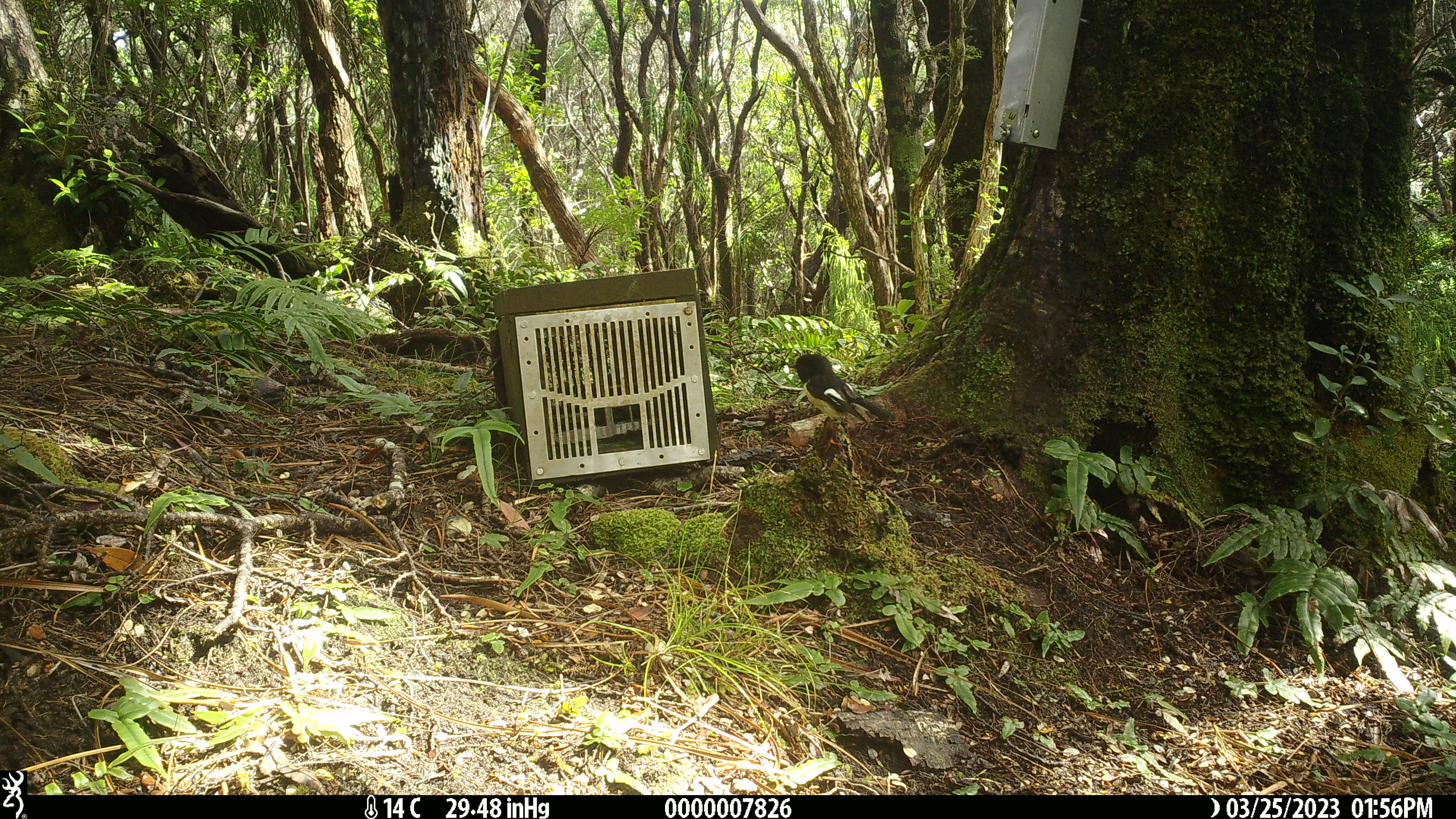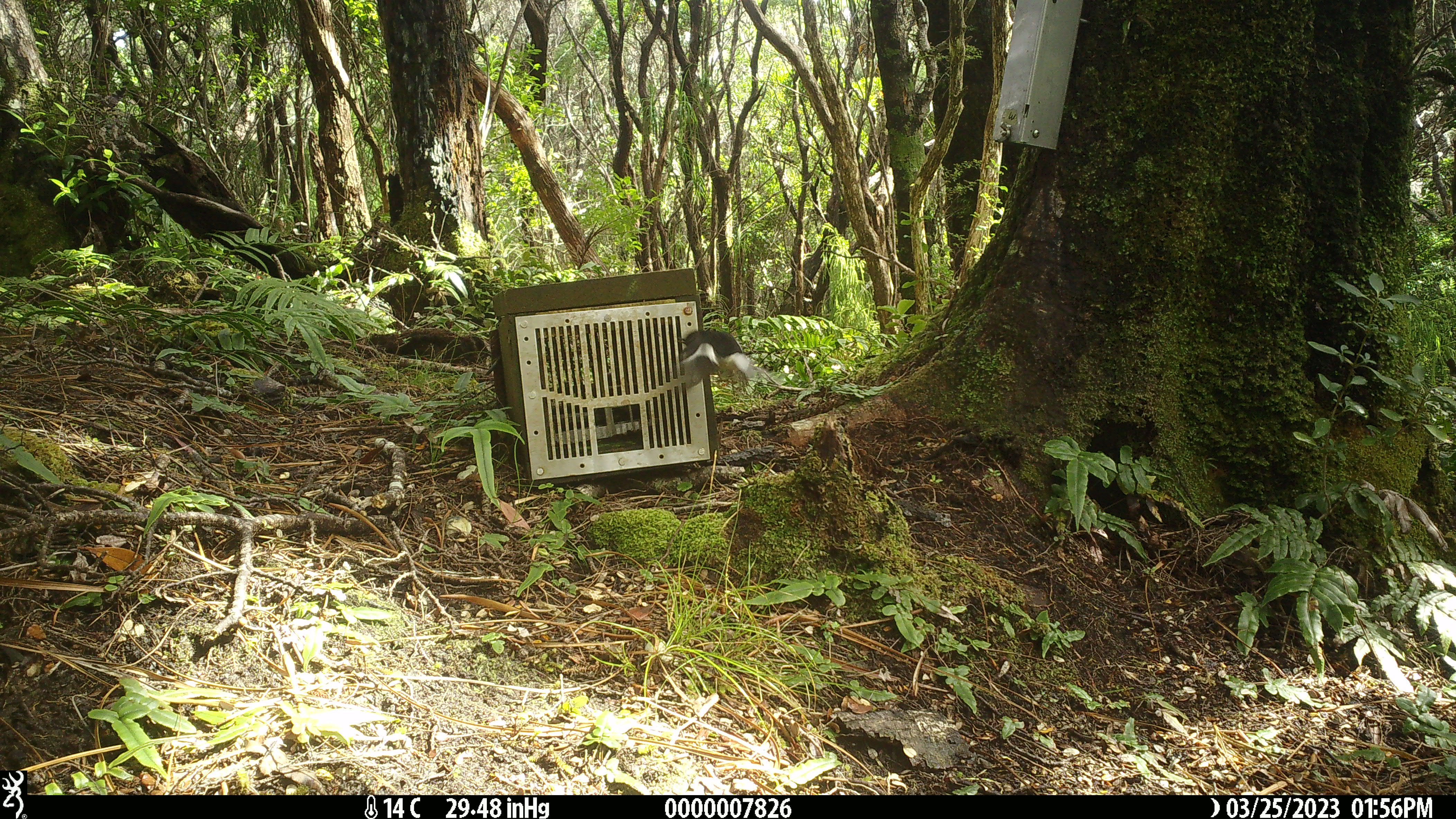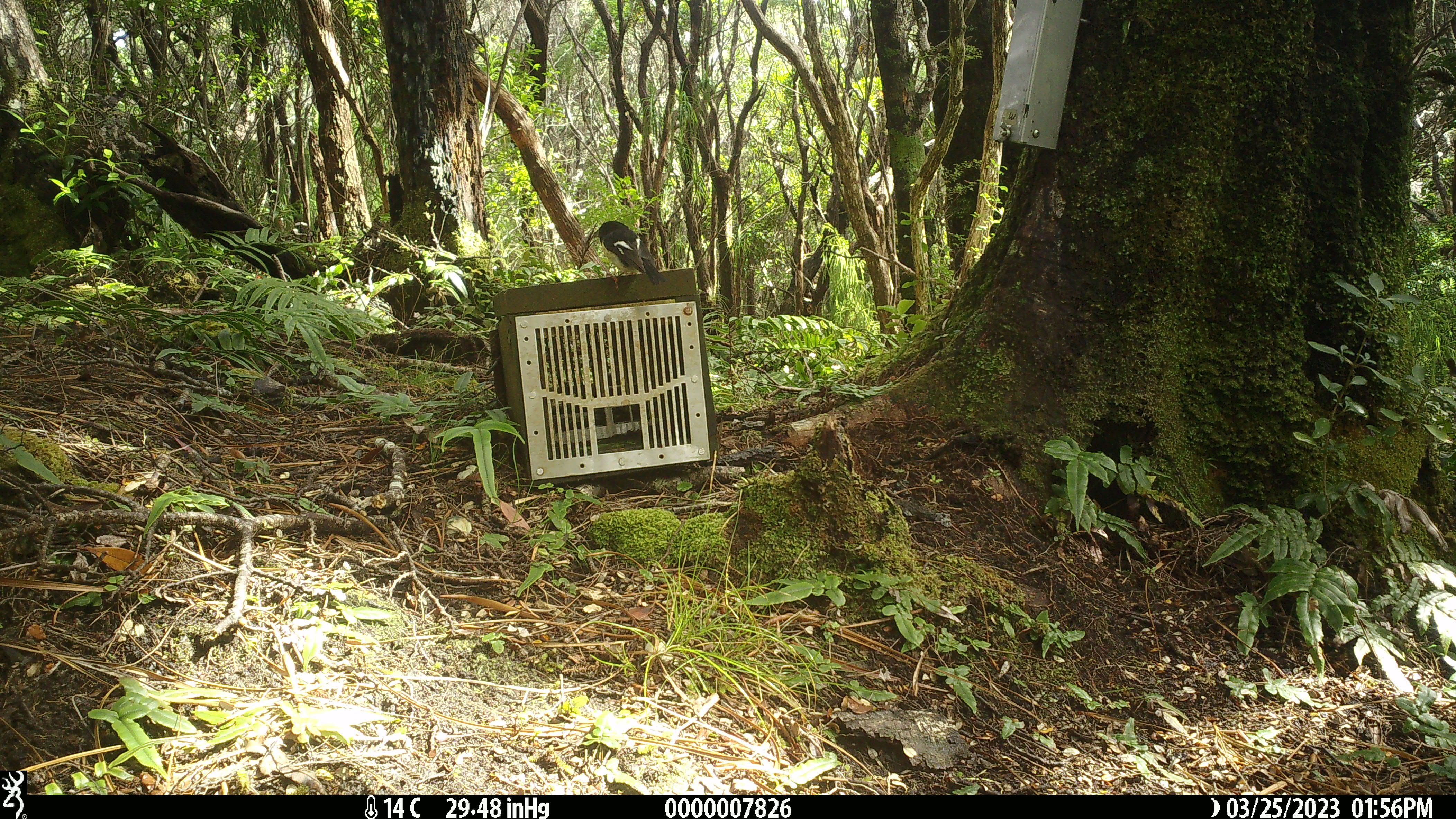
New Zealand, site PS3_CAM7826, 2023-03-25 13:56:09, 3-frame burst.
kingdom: Animalia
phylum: Chordata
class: Aves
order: Passeriformes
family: Petroicidae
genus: Petroica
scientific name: Petroica macrocephala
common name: tomtit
Tomtit (Petroica macrocephala).